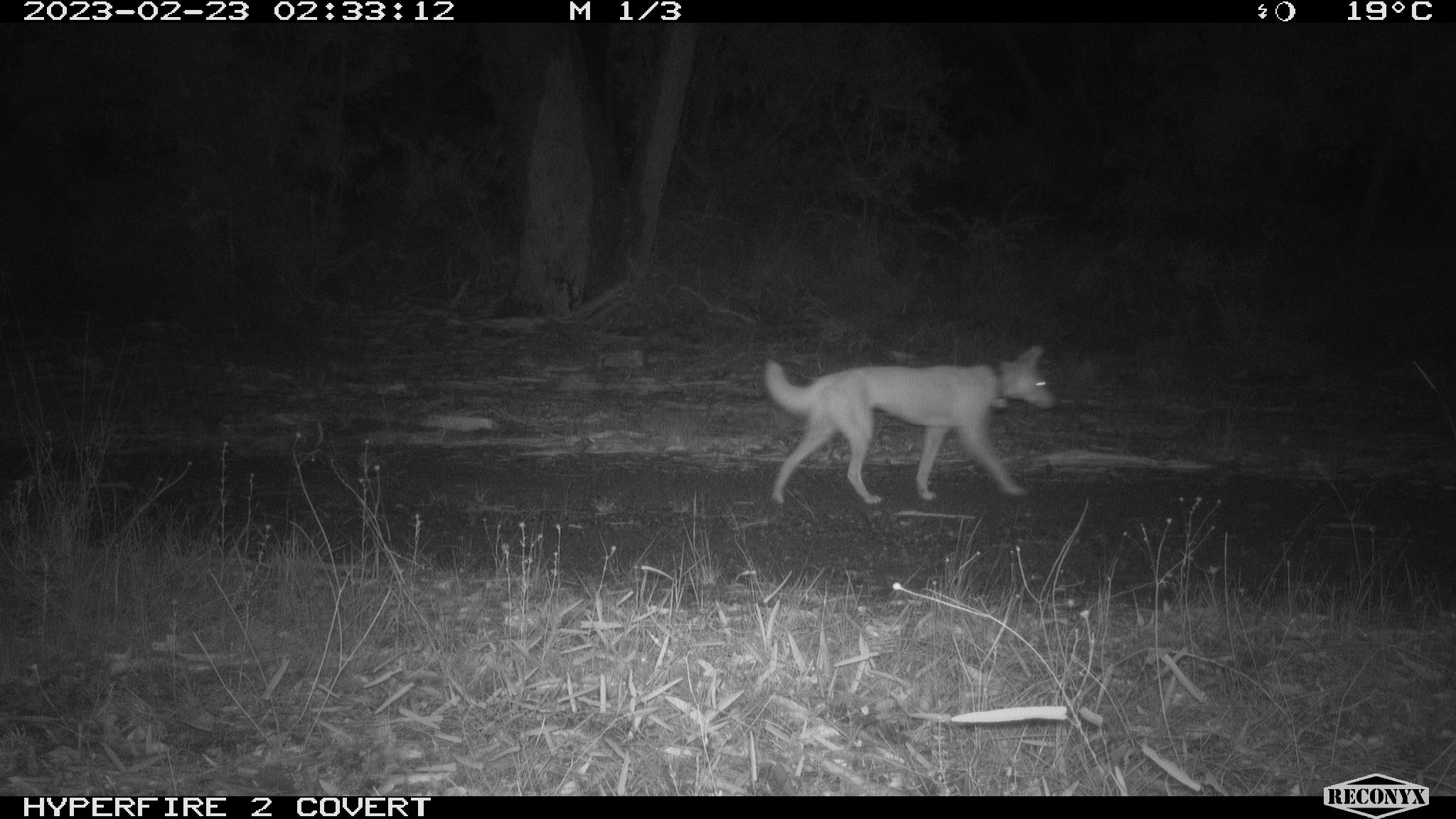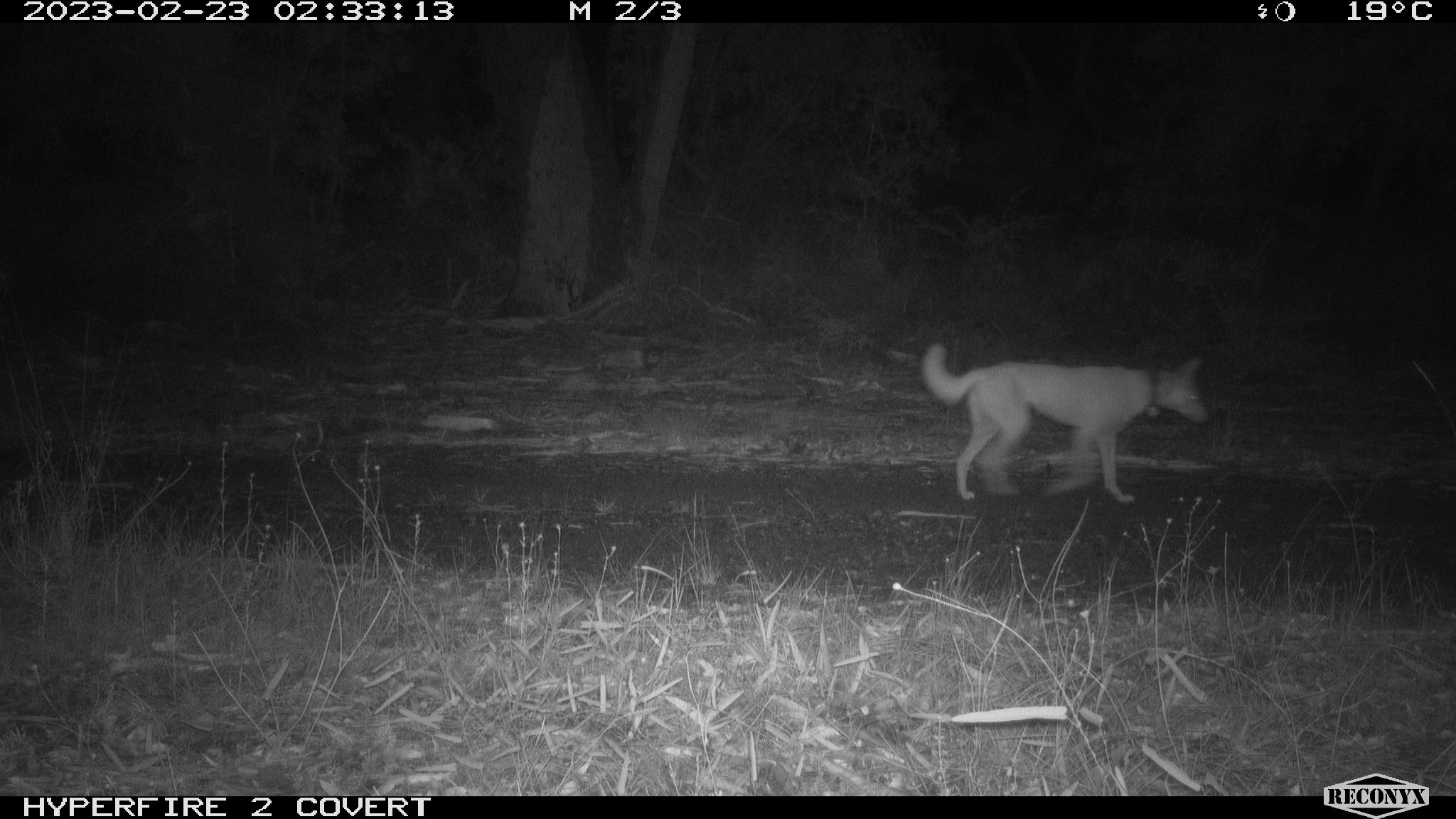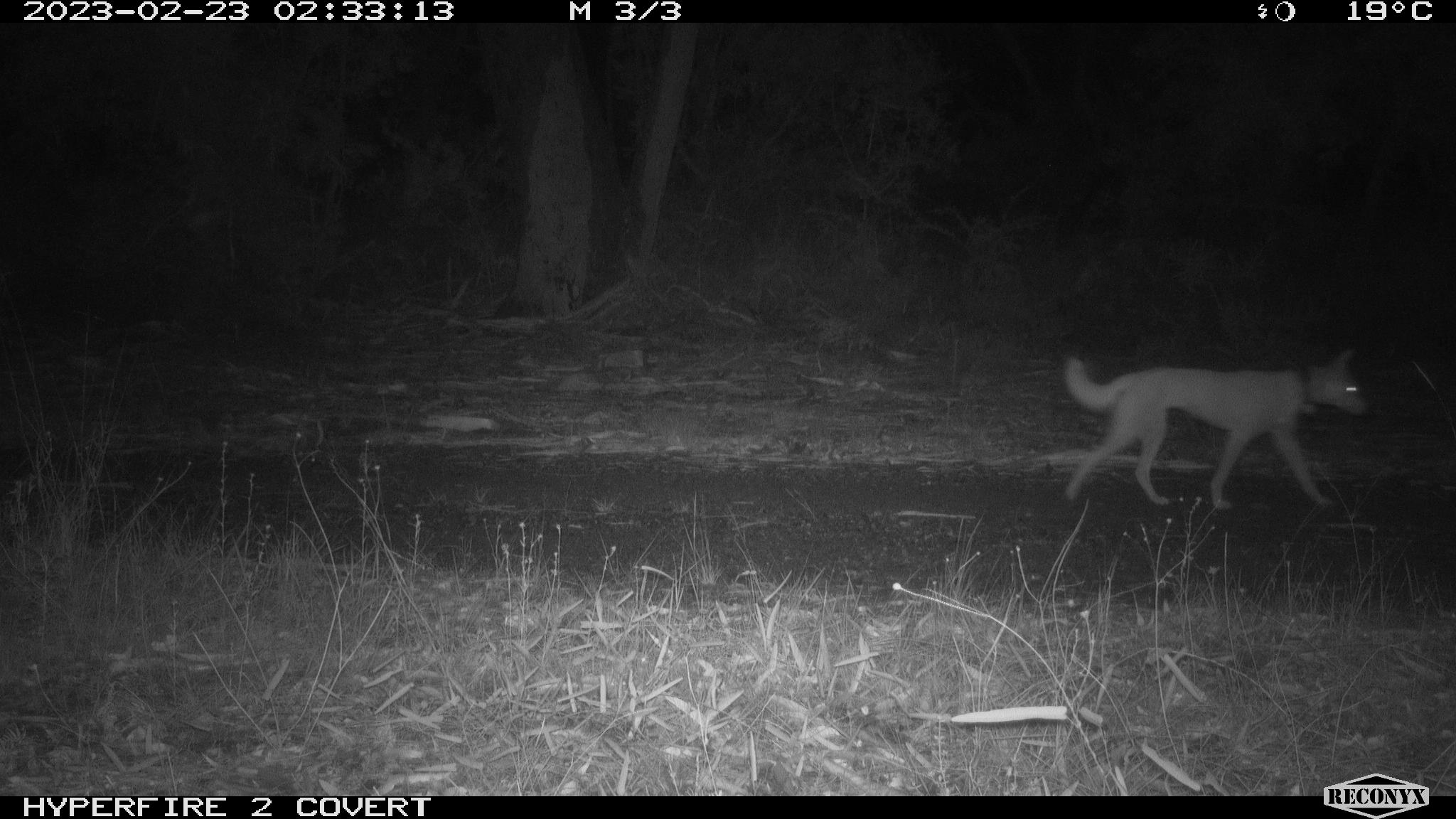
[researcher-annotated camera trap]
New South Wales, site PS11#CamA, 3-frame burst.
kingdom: Animalia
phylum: Chordata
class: Mammalia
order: Carnivora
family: Canidae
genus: Canis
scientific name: Canis familiaris dingo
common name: dingo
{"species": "dingo (Canis familiaris dingo)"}